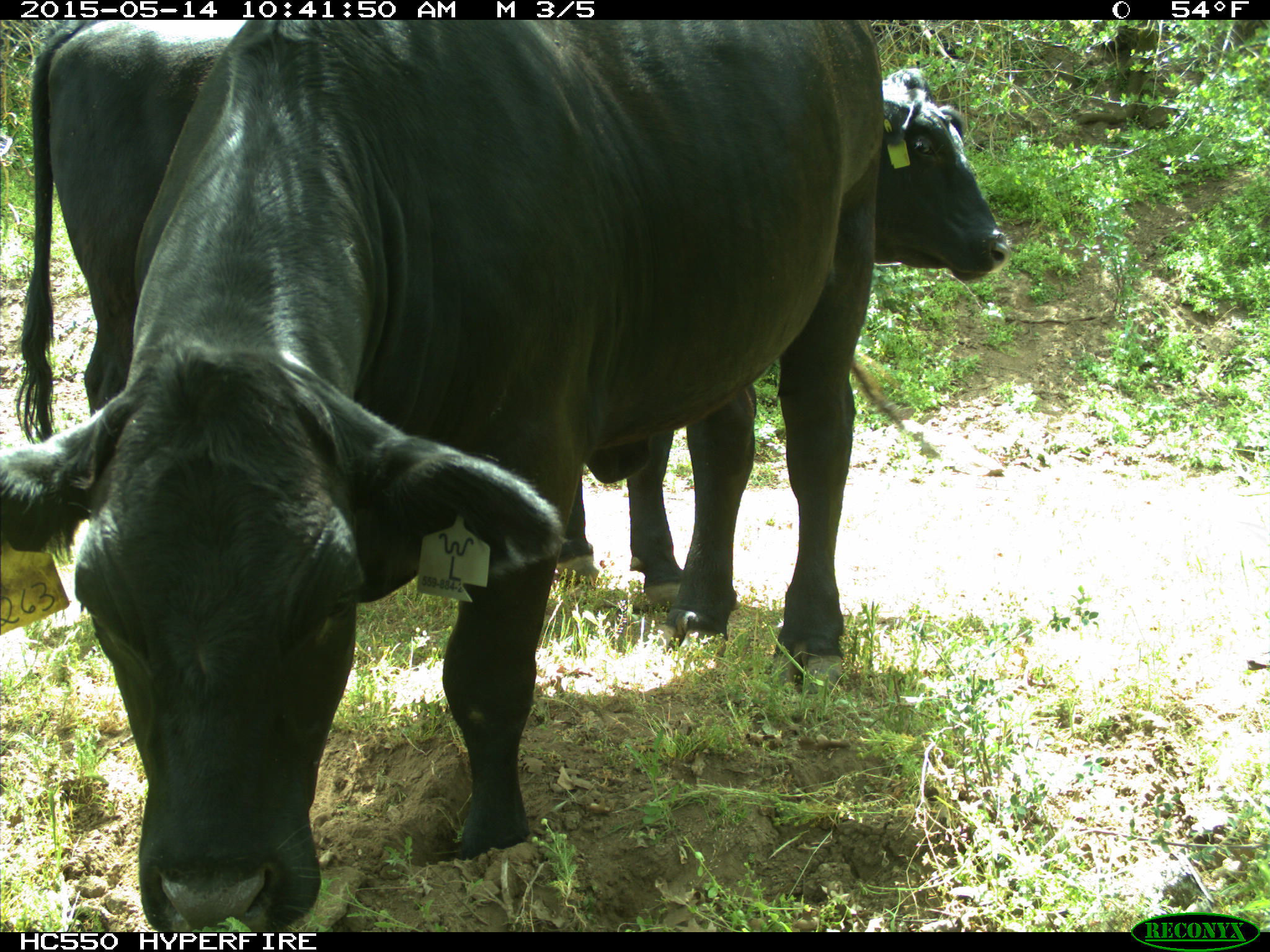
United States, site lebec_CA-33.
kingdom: Animalia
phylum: Chordata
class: Mammalia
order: Artiodactyla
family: Bovidae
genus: Bos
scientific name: Bos taurus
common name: domestic cow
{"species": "Bos taurus (domestic cow)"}